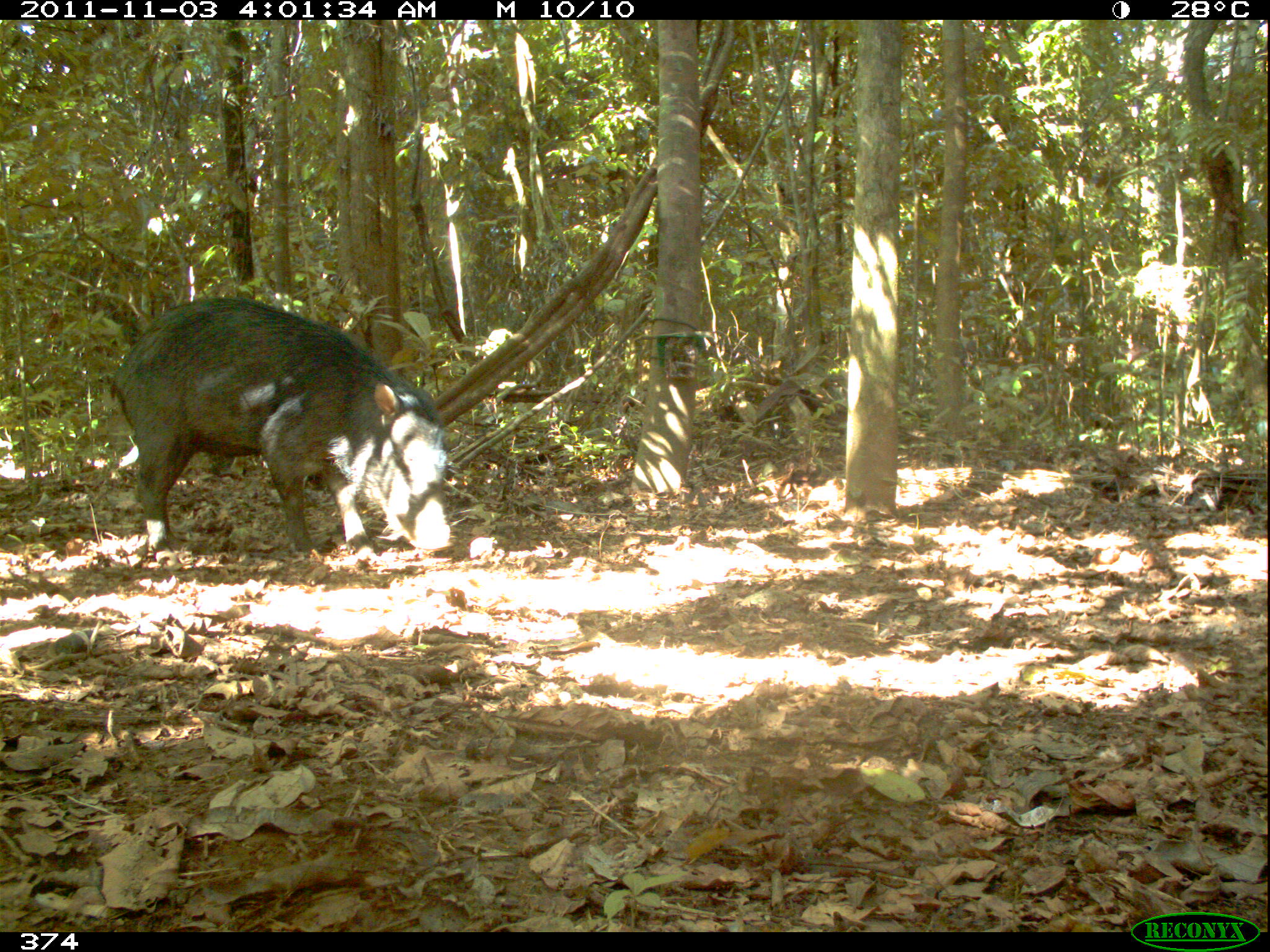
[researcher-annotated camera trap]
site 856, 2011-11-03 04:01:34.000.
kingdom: Animalia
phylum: Chordata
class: Mammalia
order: Artiodactyla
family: Tayassuidae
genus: Tayassu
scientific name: Tayassu pecari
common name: white-lipped peccary